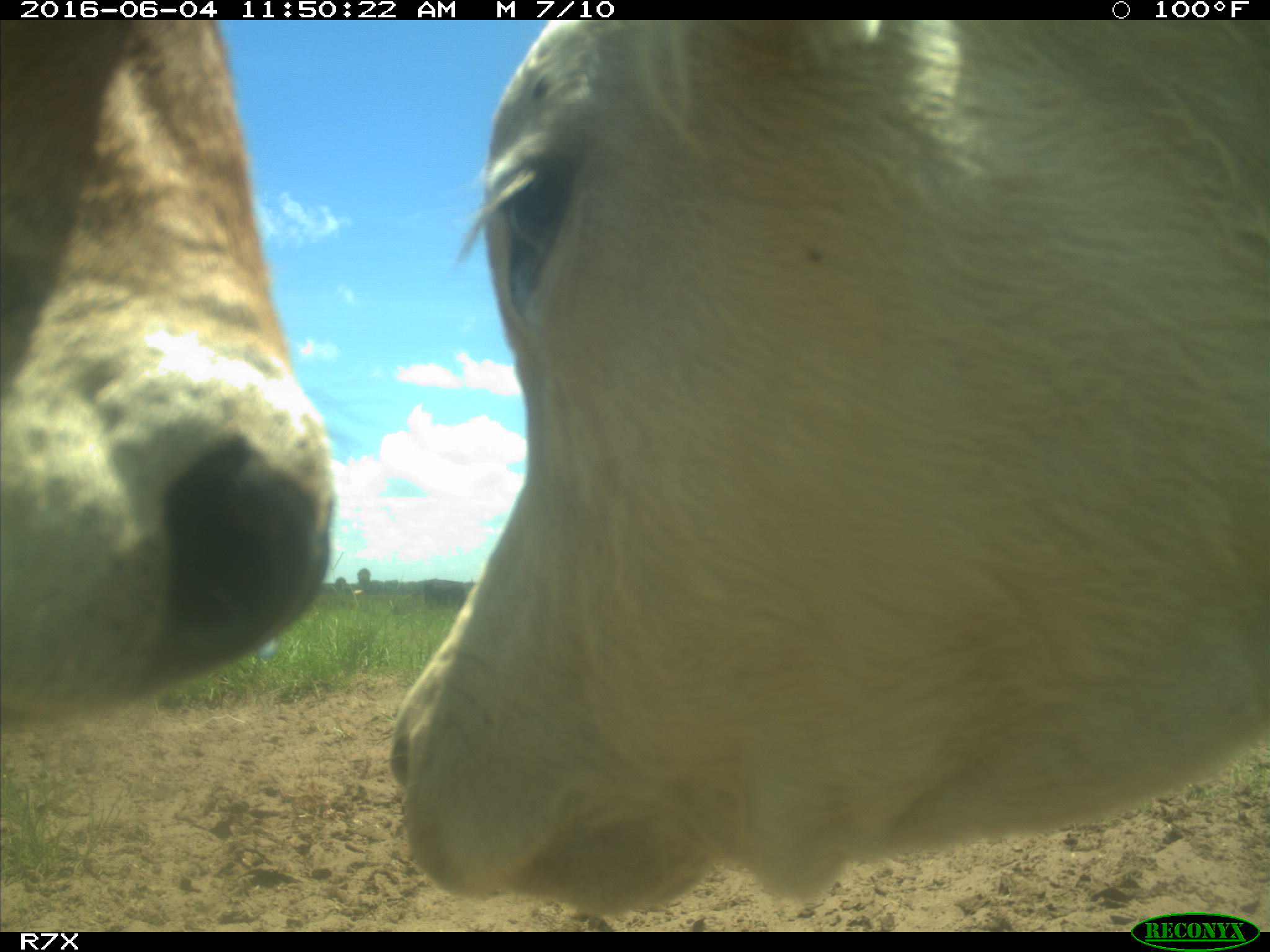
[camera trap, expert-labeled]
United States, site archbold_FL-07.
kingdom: Animalia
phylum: Chordata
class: Mammalia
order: Artiodactyla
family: Bovidae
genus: Bos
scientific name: Bos taurus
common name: domestic cow